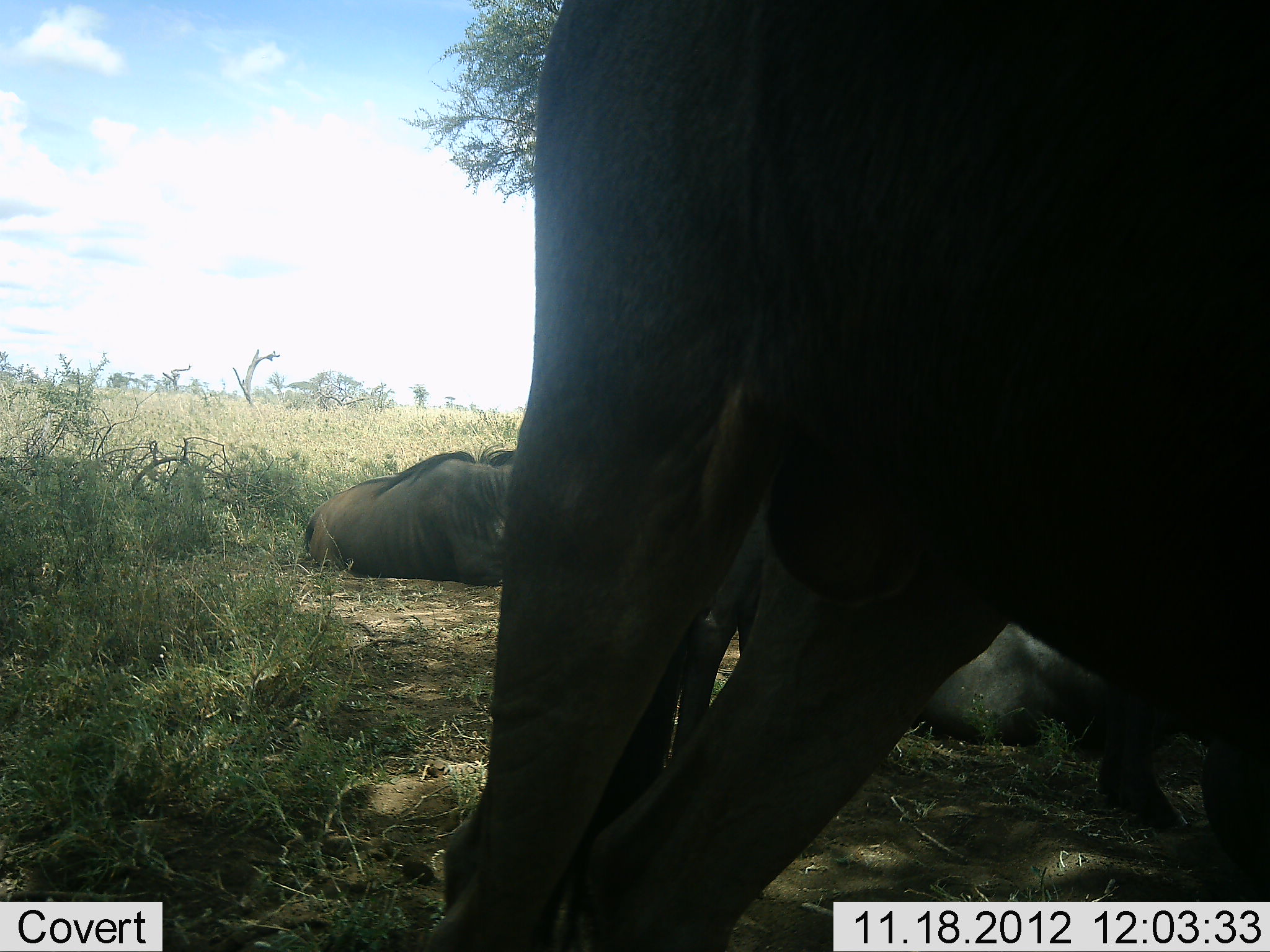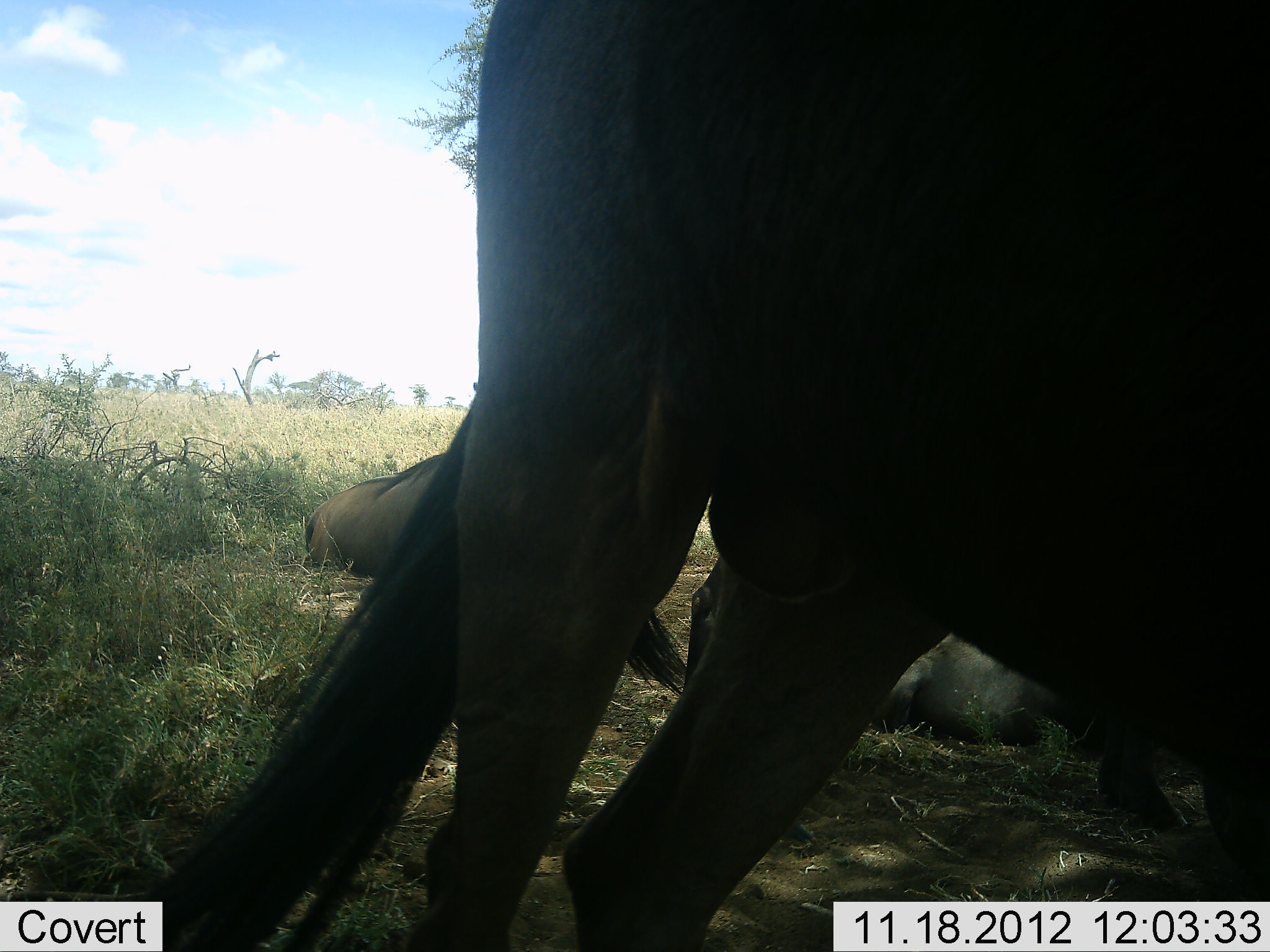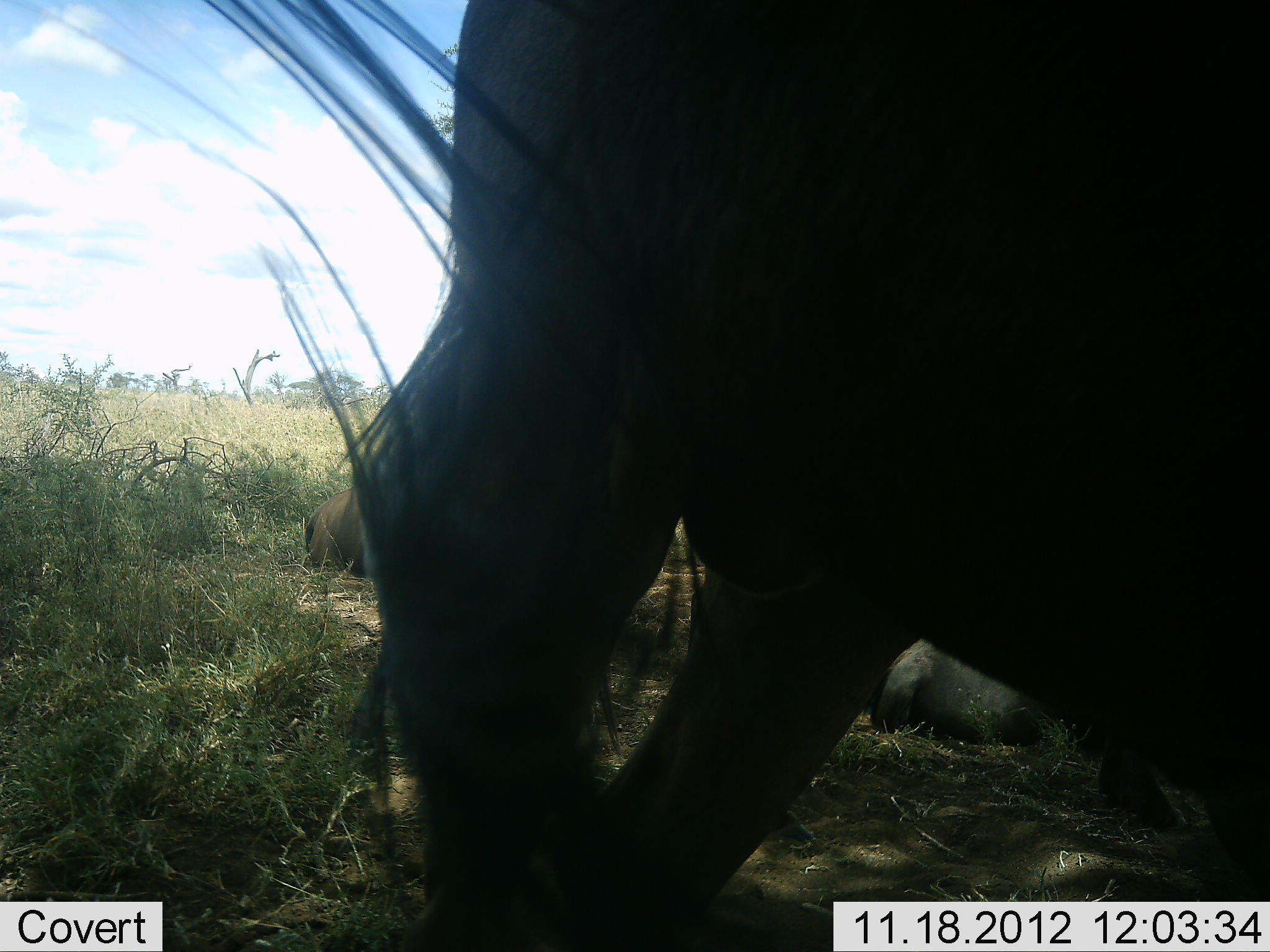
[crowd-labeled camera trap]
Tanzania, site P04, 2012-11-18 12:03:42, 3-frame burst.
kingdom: Animalia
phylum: Chordata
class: Mammalia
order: Artiodactyla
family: Bovidae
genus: Connochaetes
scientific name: Connochaetes taurinus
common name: blue wildebeest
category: wildebeest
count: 3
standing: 80%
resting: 100%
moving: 10%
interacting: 0%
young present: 0%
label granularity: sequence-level